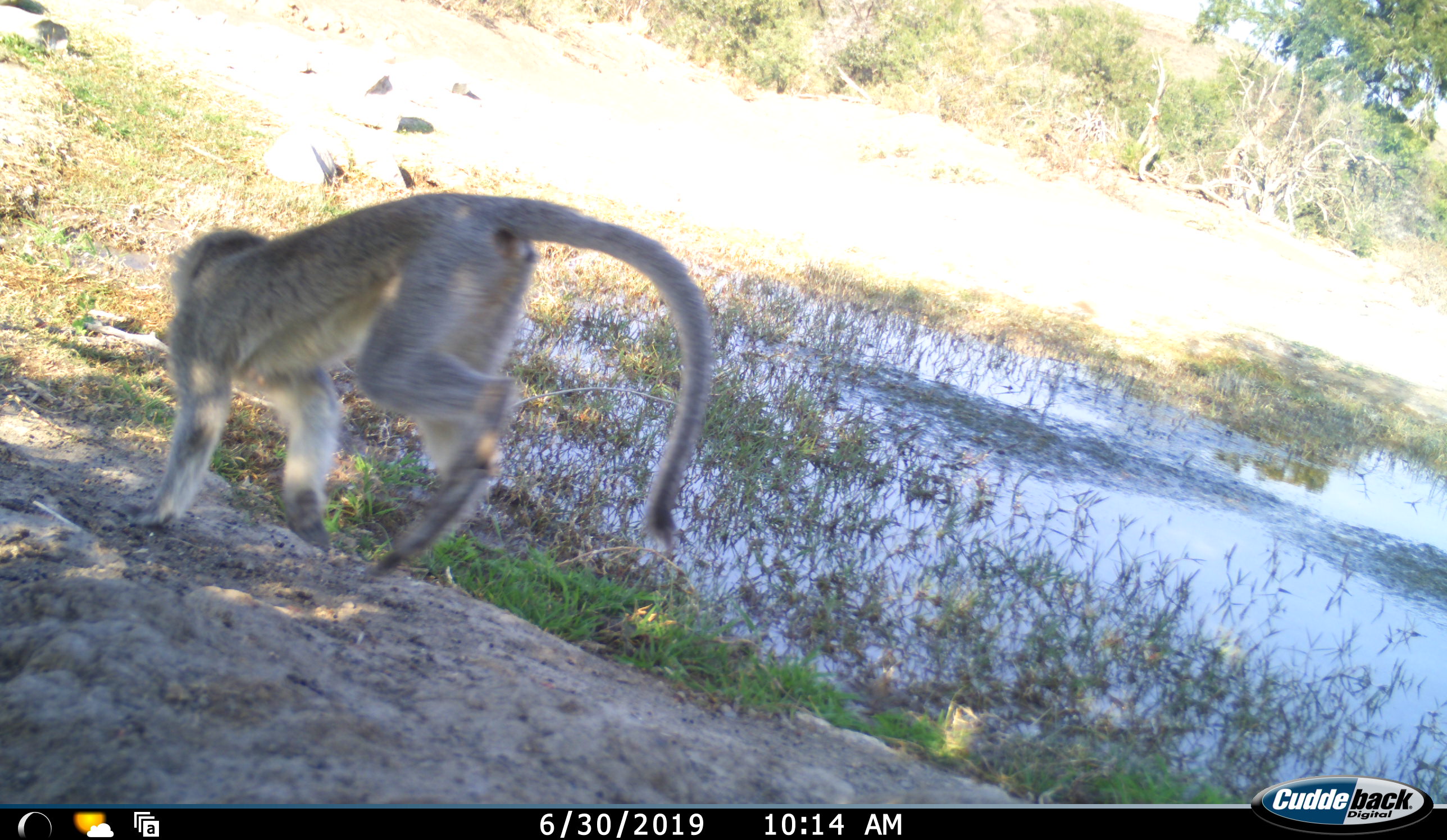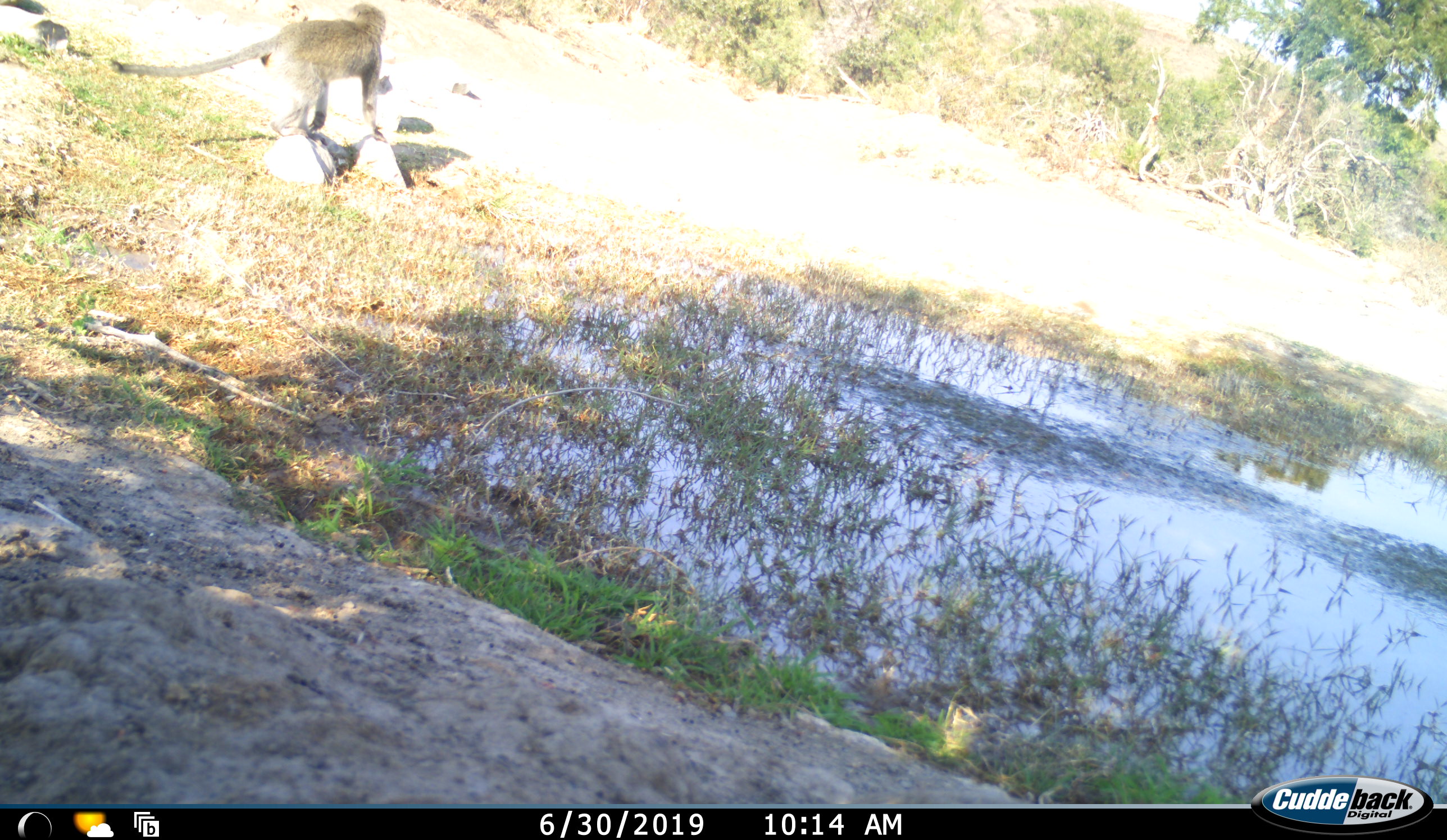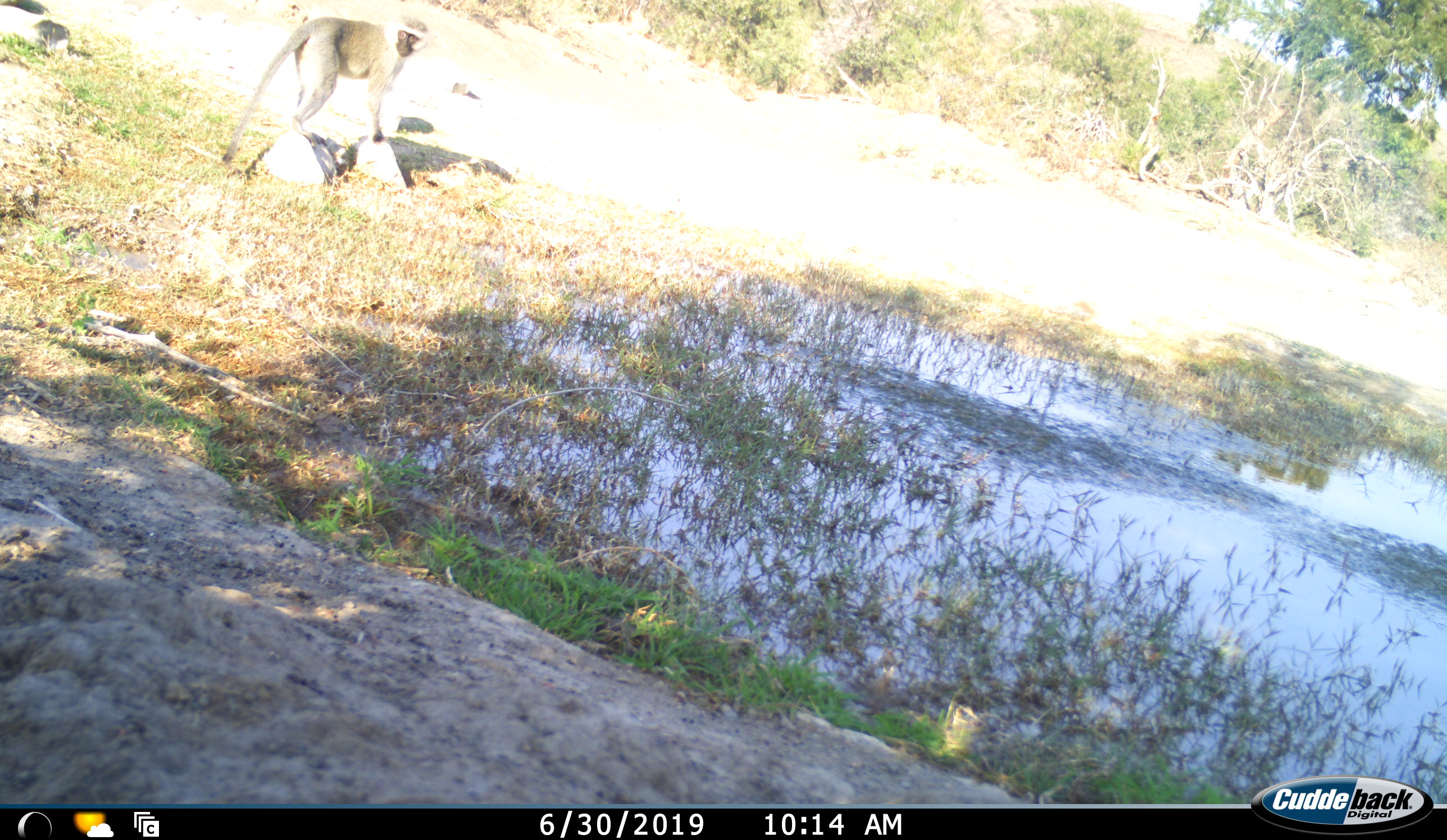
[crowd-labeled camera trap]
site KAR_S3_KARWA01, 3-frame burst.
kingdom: Animalia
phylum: Chordata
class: Mammalia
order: Primates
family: Cercopithecidae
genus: Chlorocebus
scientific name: Chlorocebus pygerythrus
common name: vervet monkey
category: monkeyvervet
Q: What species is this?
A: Monkeyvervet (vervet monkey) (Chlorocebus pygerythrus).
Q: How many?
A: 1.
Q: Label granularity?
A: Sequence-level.